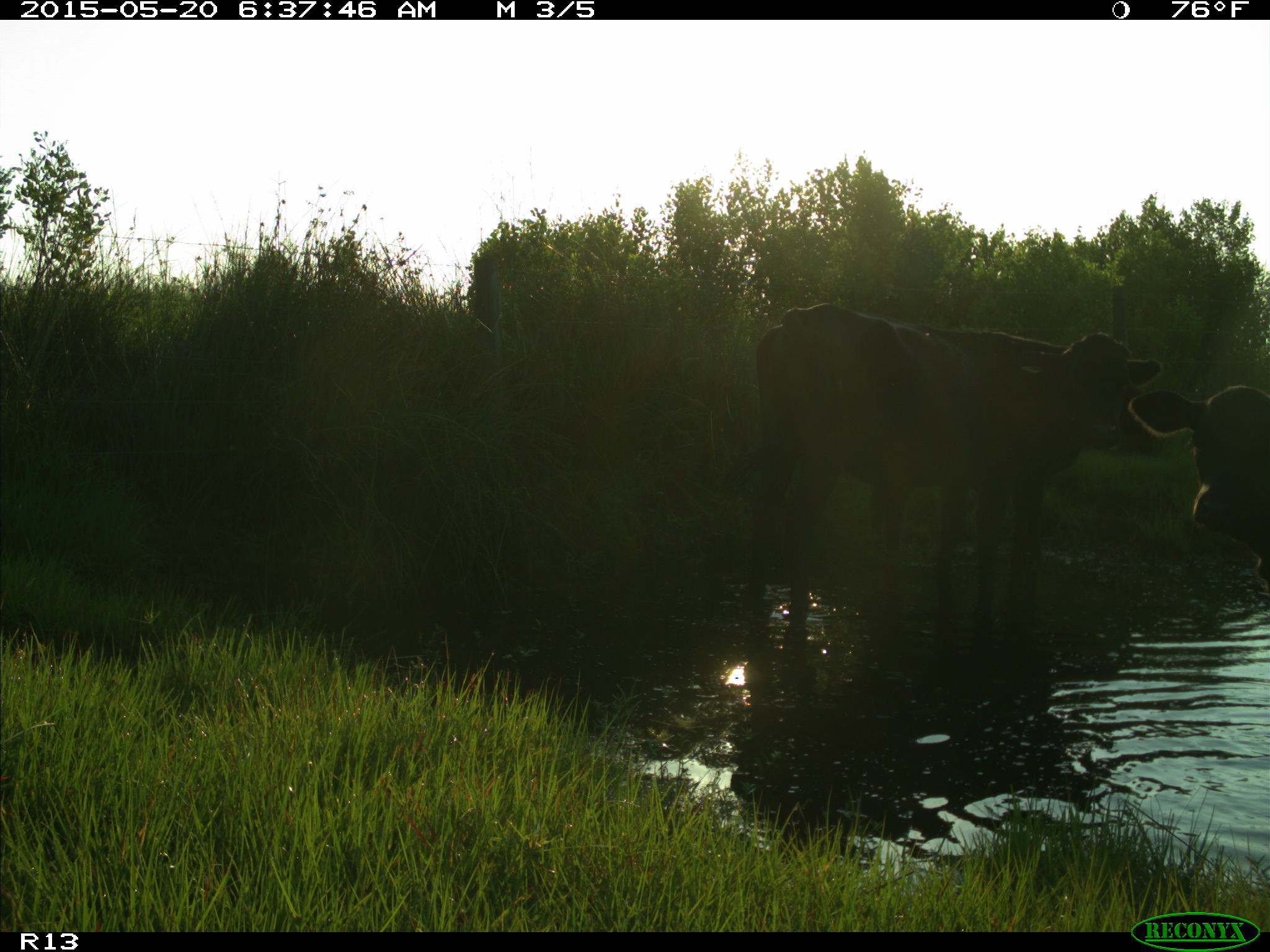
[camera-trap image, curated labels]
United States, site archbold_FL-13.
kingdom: Animalia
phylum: Chordata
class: Mammalia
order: Artiodactyla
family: Bovidae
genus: Bos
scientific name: Bos taurus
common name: domestic cow